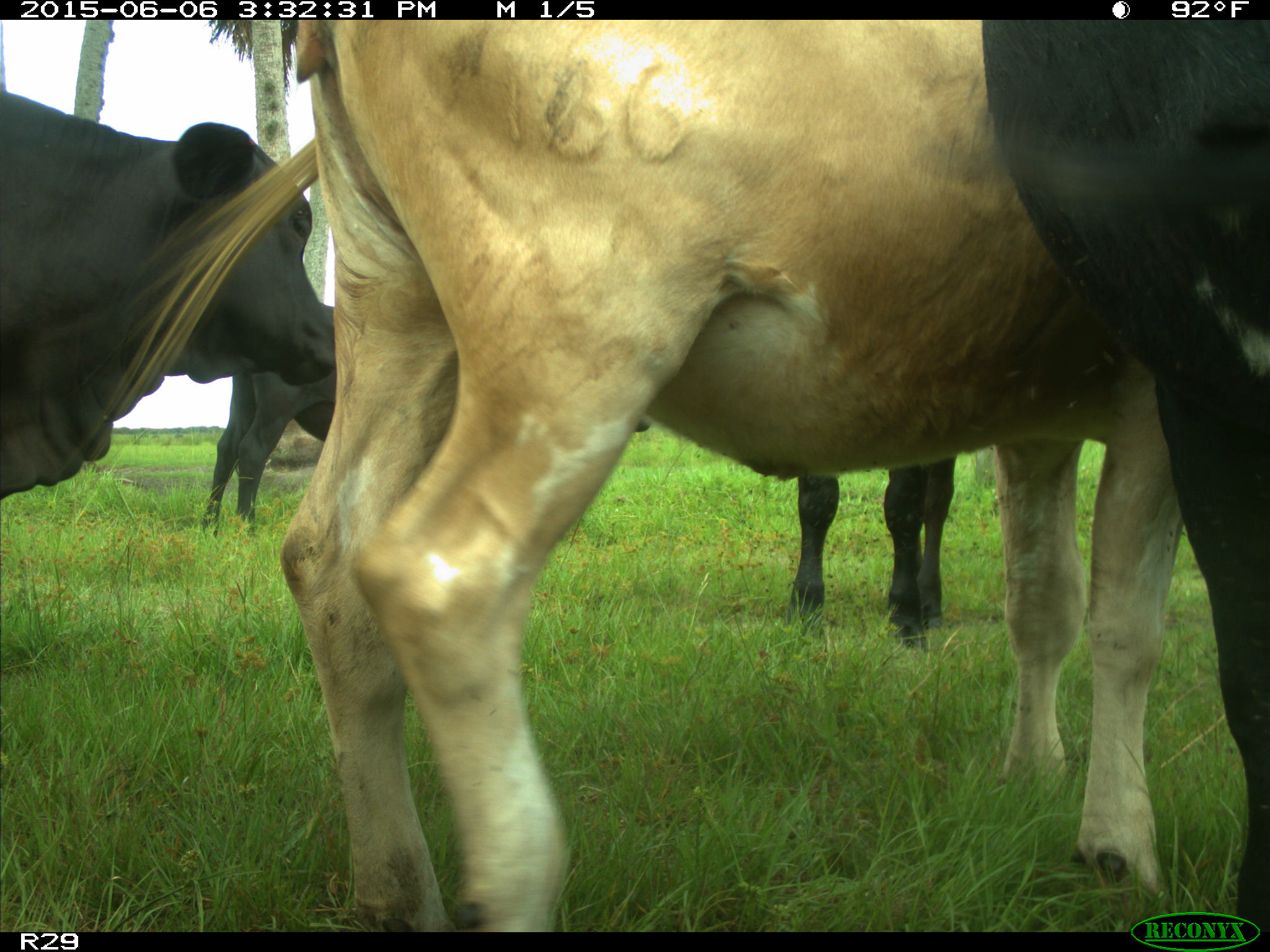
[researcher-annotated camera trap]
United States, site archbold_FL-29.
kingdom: Animalia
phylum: Chordata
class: Mammalia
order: Artiodactyla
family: Bovidae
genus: Bos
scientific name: Bos taurus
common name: domestic cow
Bos taurus (domestic cow).